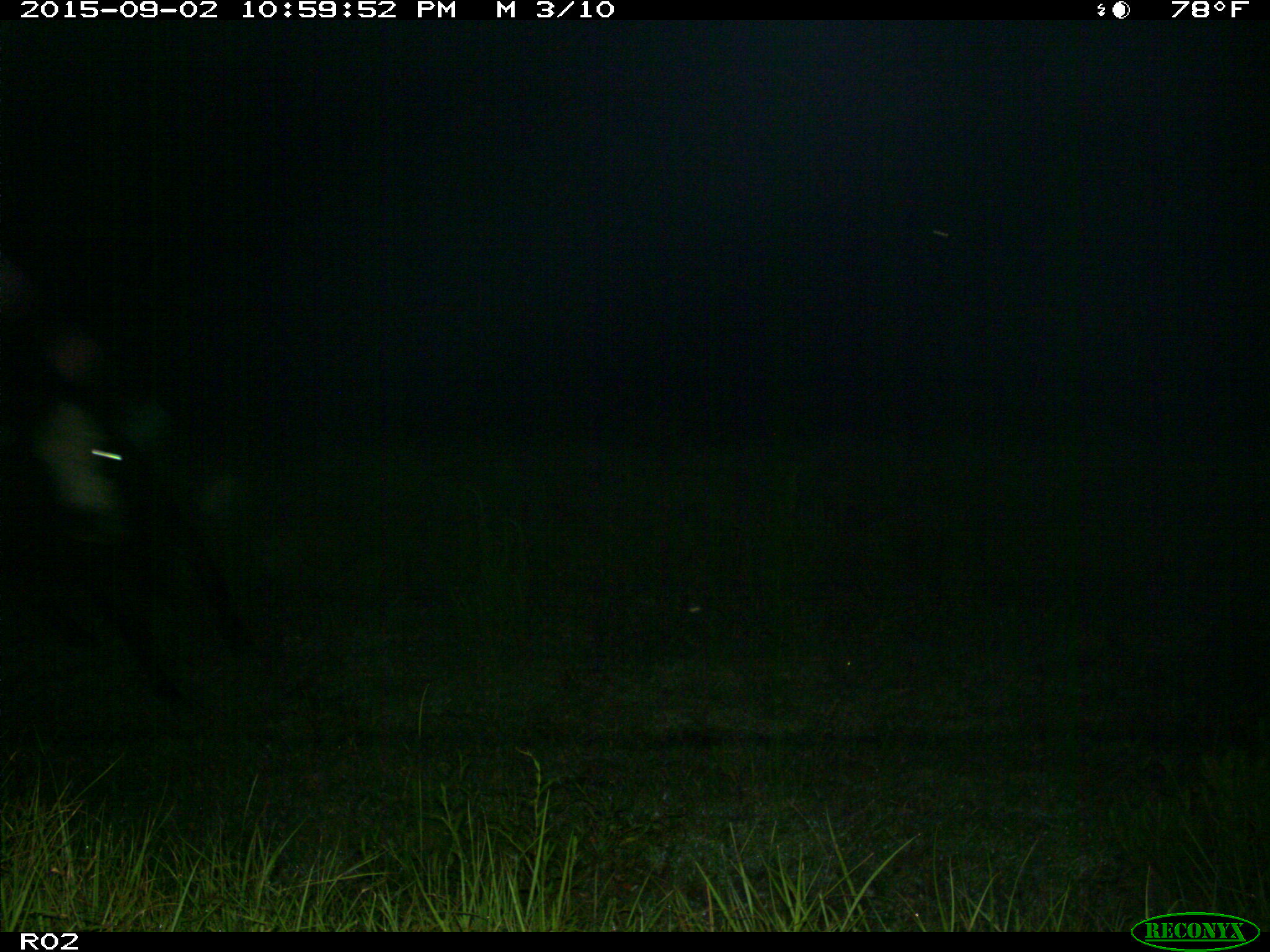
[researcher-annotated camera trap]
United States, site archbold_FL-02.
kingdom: Animalia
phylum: Chordata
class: Mammalia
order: Artiodactyla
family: Bovidae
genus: Bos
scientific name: Bos taurus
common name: domestic cow